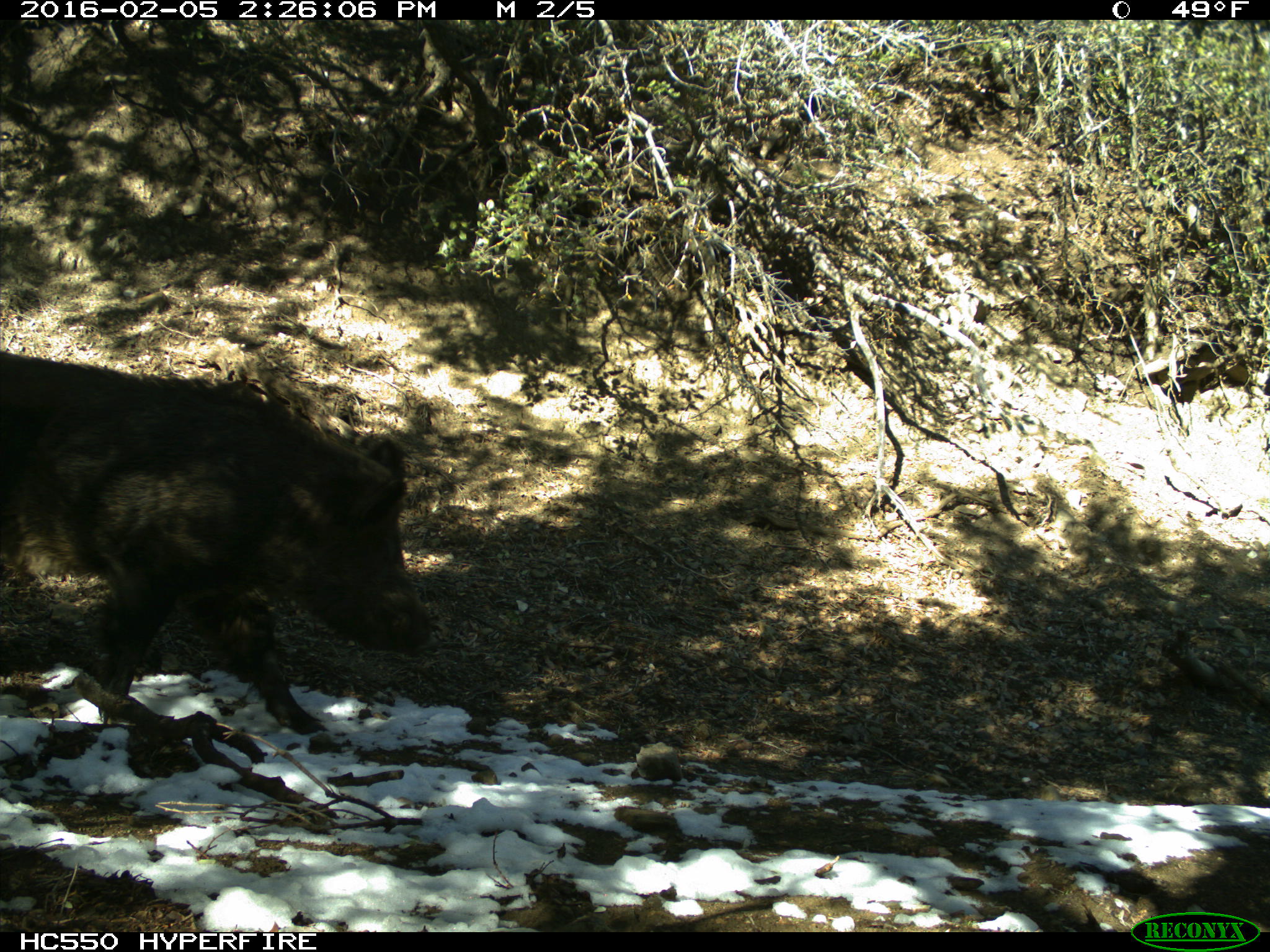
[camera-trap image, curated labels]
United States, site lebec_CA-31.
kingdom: Animalia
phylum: Chordata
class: Mammalia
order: Artiodactyla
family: Suidae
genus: Sus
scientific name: Sus scrofa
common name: wild boar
Sus scrofa (wild boar).